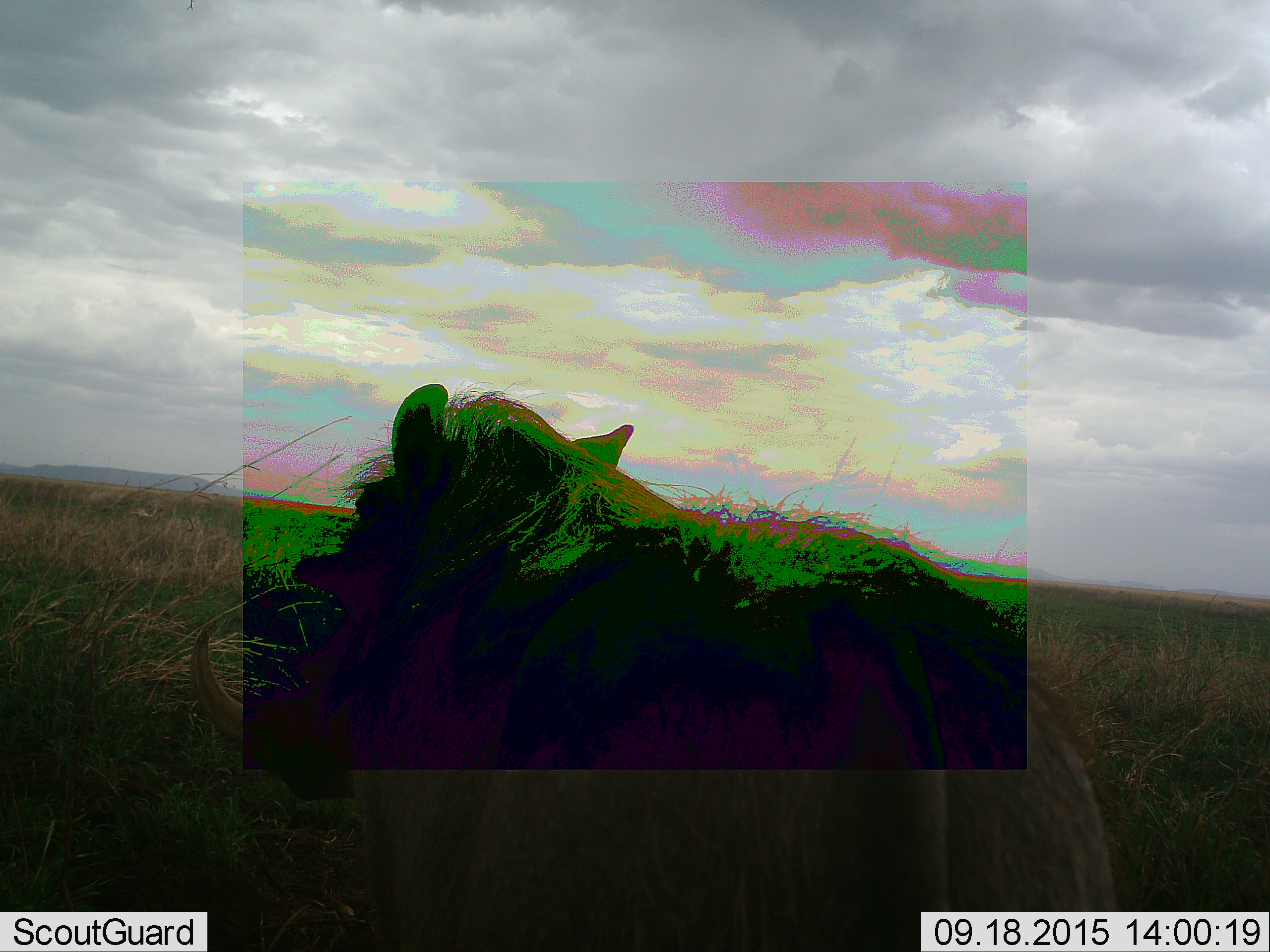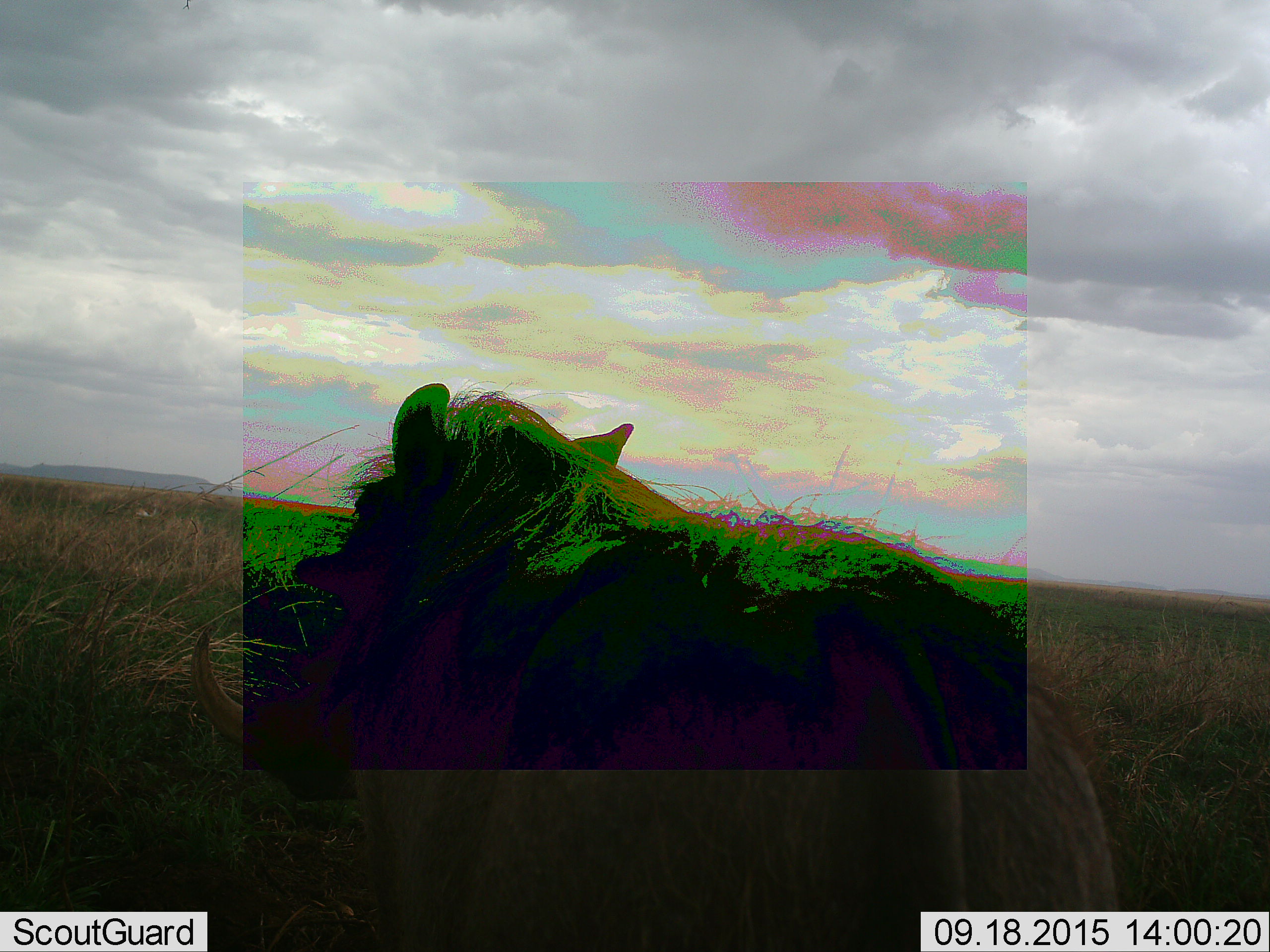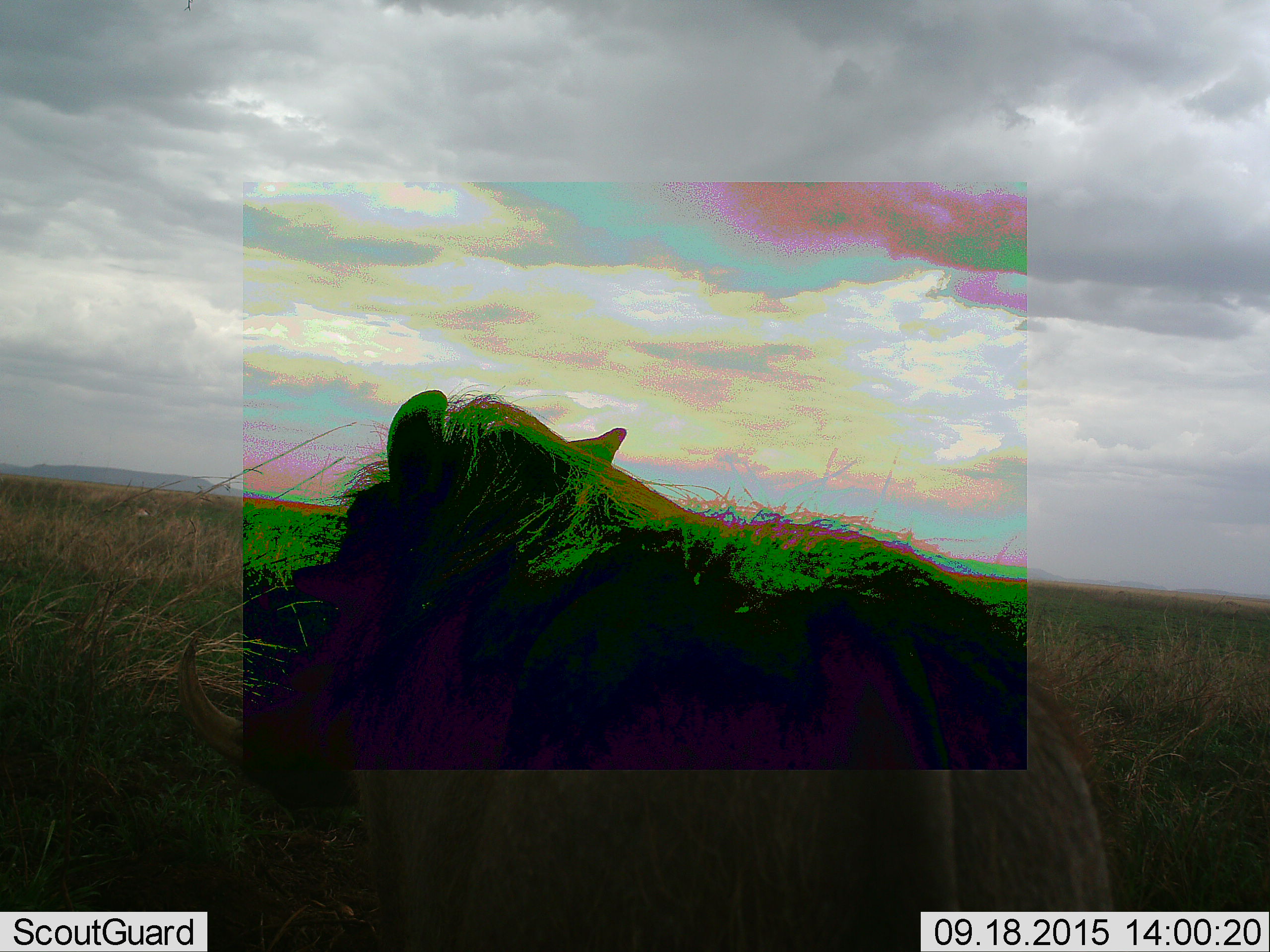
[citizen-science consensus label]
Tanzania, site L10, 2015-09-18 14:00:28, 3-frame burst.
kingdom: Animalia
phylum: Chordata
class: Mammalia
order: Artiodactyla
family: Suidae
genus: Phacochoerus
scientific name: Phacochoerus africanus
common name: warthog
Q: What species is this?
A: Warthog (Phacochoerus africanus).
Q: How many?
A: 1.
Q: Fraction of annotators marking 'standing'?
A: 89%.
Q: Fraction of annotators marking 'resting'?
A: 0%.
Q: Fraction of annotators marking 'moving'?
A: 22%.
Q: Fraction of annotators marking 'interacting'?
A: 0%.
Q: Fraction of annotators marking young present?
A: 0%.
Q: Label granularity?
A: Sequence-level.